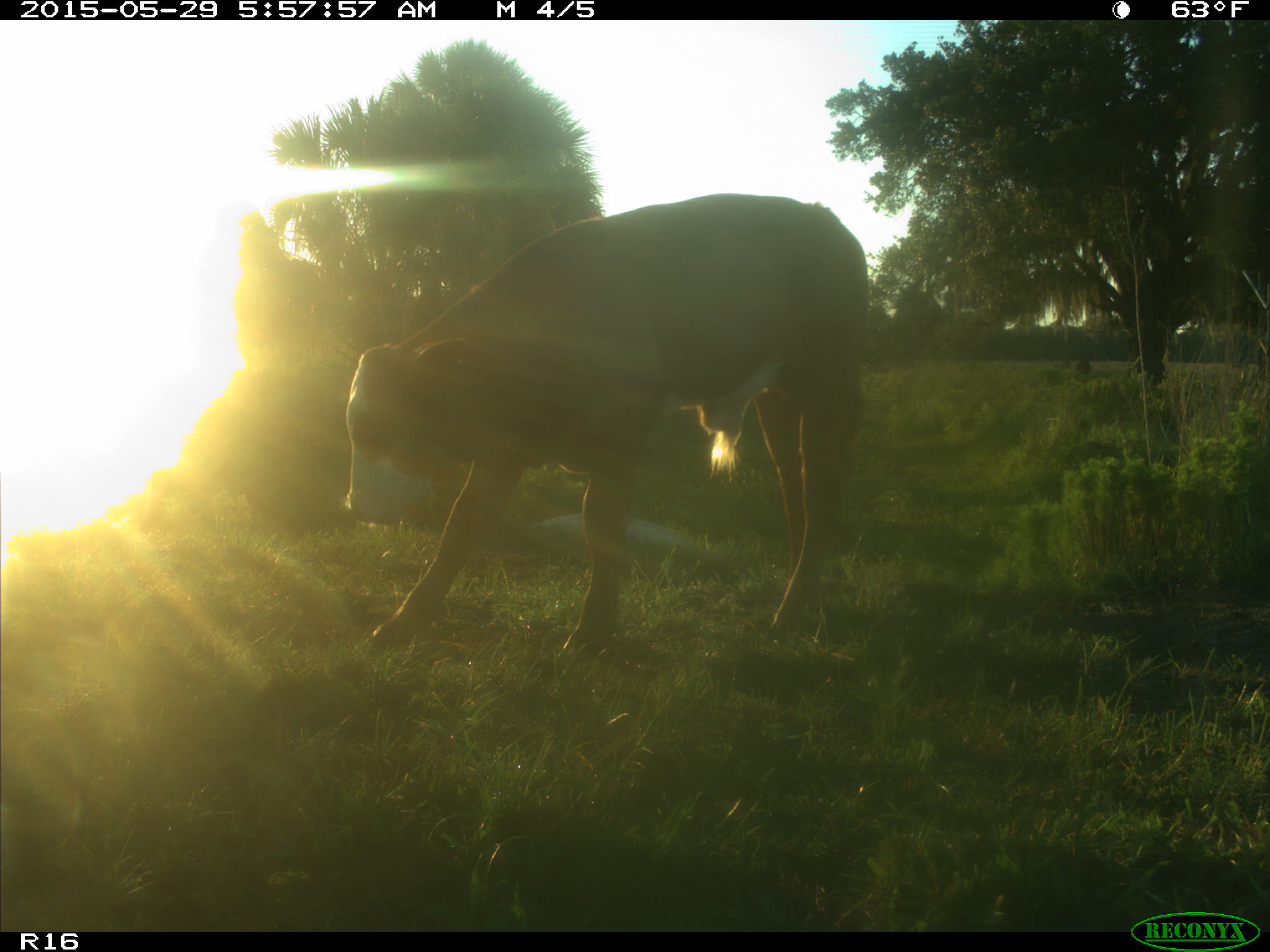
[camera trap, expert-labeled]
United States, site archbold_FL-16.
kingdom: Animalia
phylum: Chordata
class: Mammalia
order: Artiodactyla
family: Bovidae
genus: Bos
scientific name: Bos taurus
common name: domestic cow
Bos taurus (domestic cow).